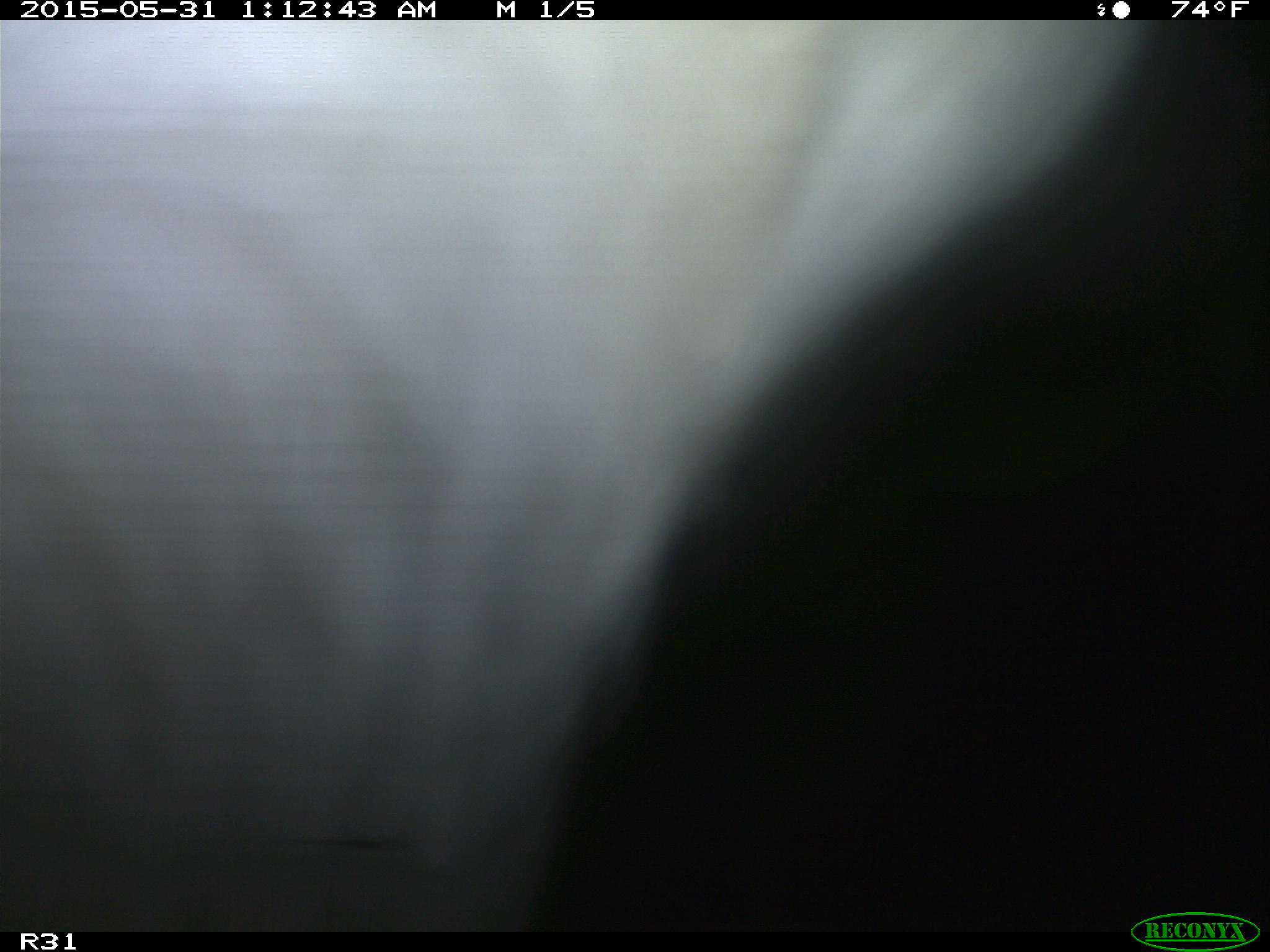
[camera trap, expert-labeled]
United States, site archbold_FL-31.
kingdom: Animalia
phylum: Chordata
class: Mammalia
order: Artiodactyla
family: Bovidae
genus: Bos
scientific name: Bos taurus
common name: domestic cow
Bos taurus (domestic cow).